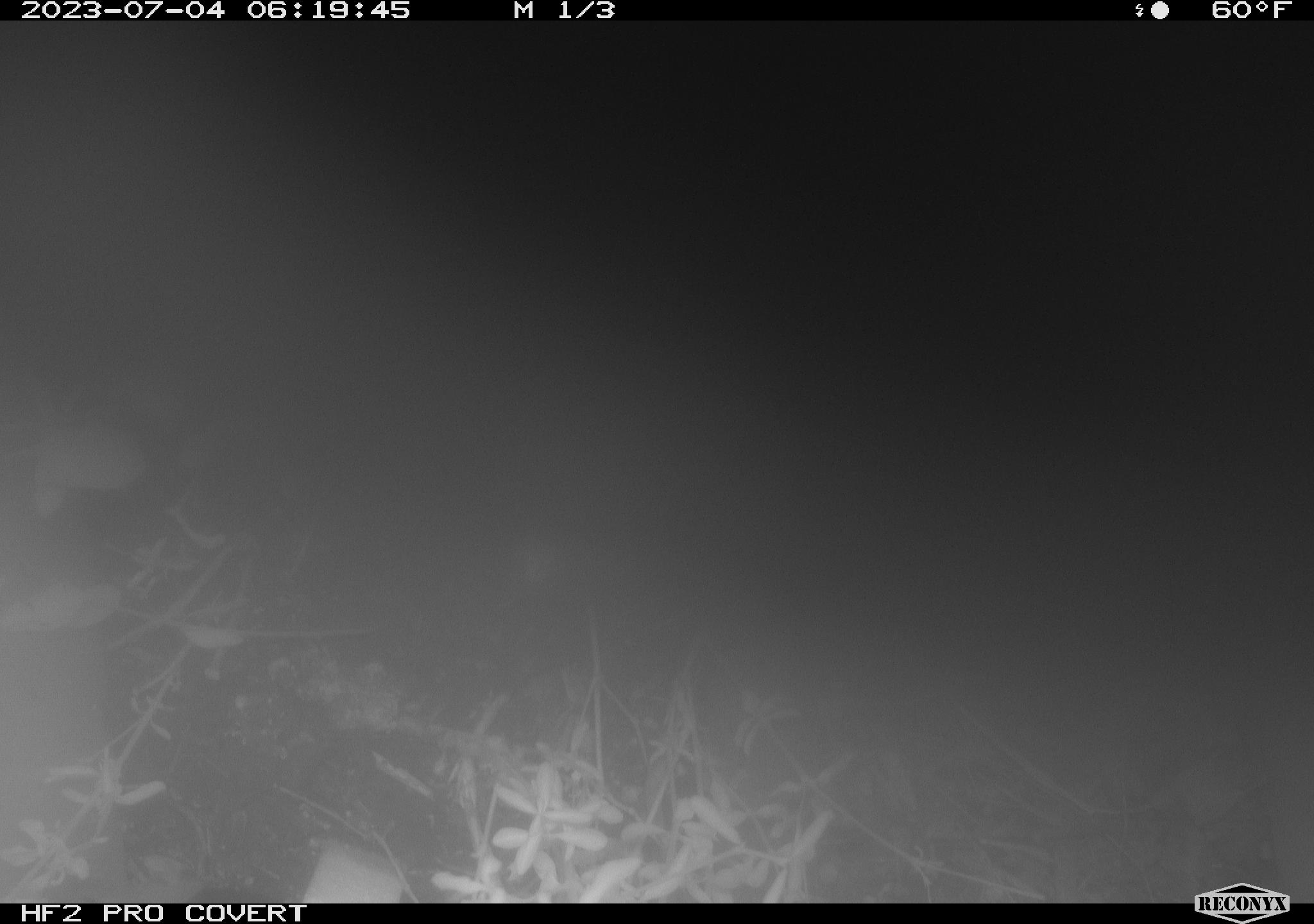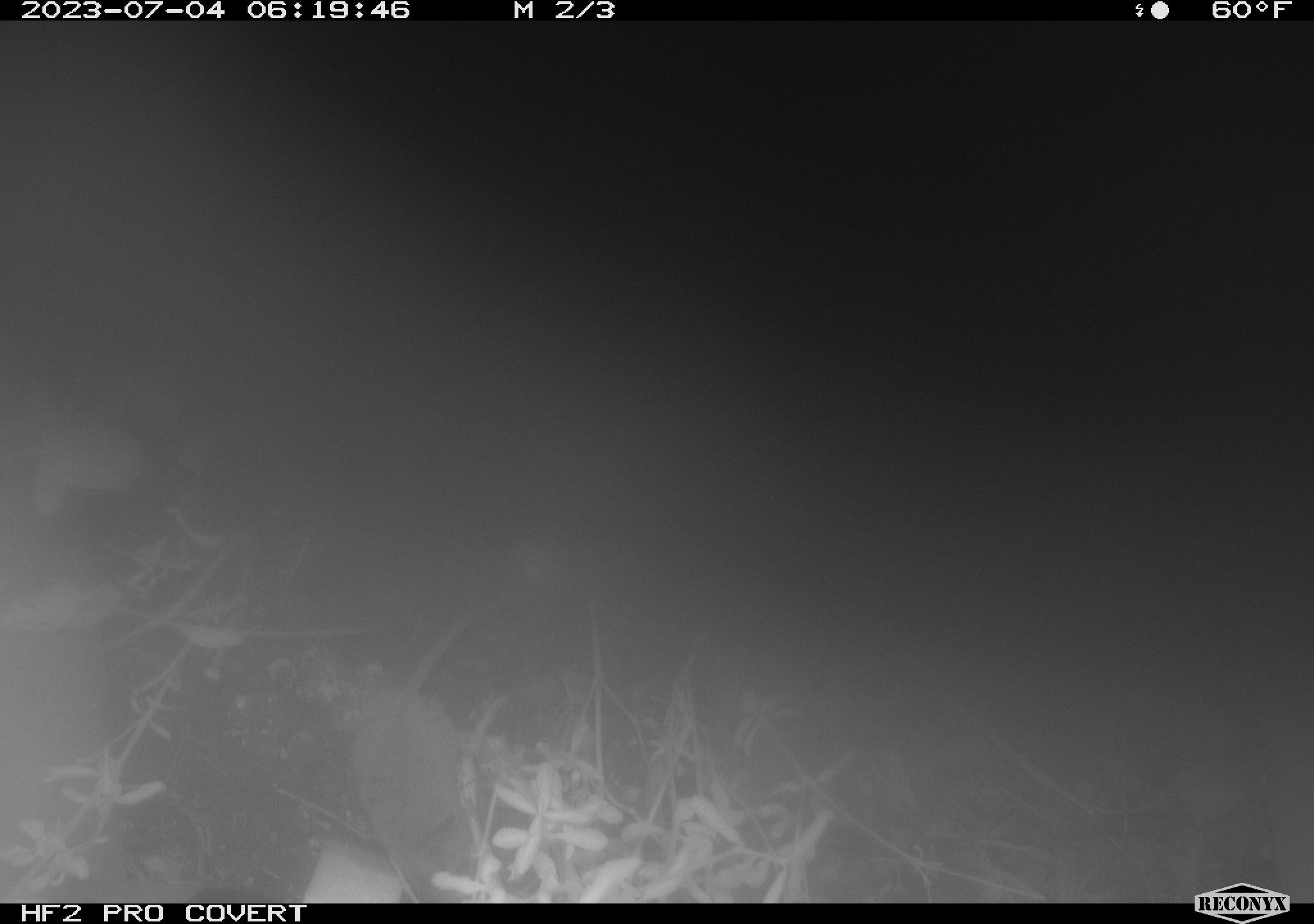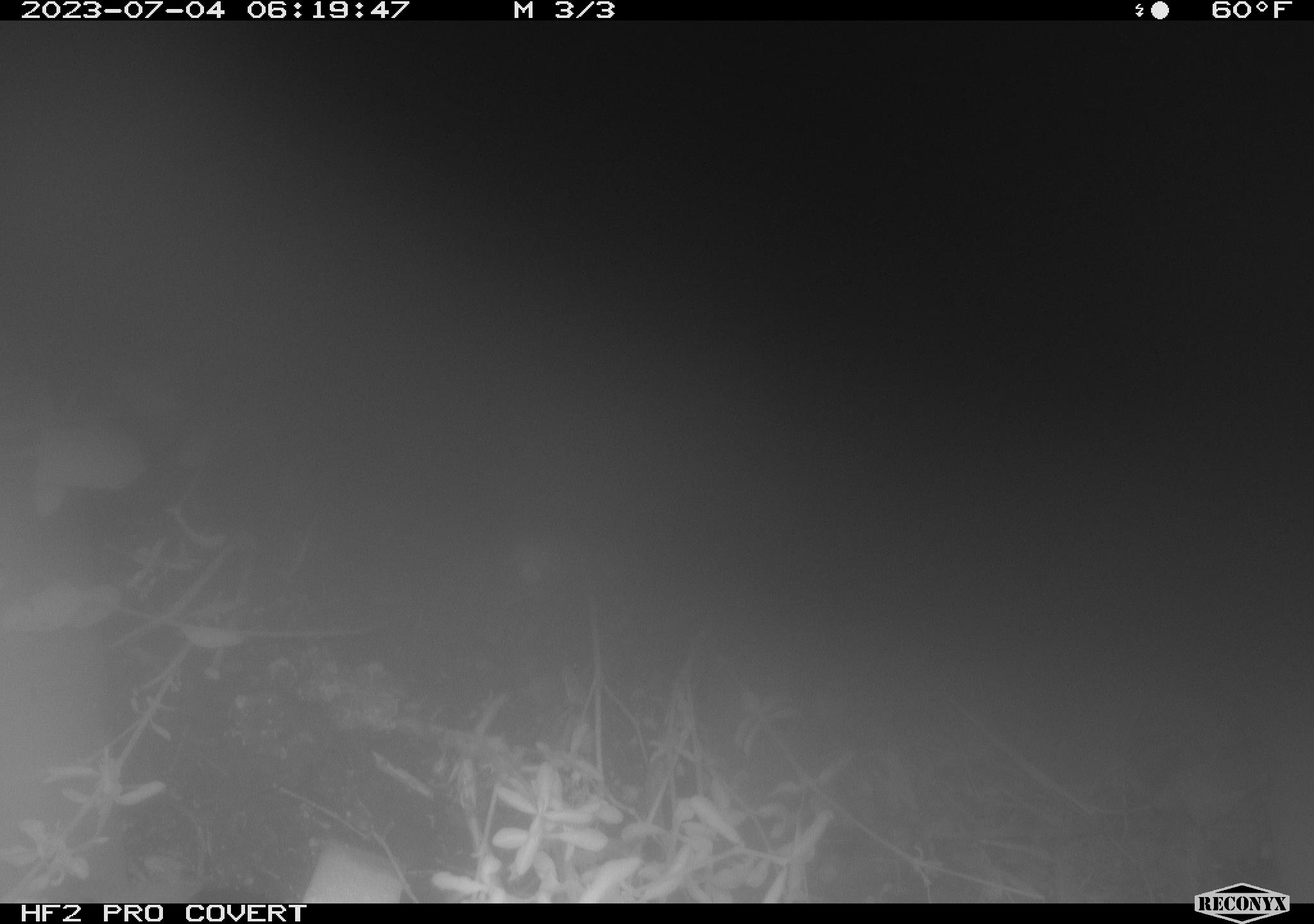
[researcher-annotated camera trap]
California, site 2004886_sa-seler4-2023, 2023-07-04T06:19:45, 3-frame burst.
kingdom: Animalia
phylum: Chordata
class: Mammalia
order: Eulipotyphla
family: Soricidae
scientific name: Soricidae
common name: shrews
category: soricidae family